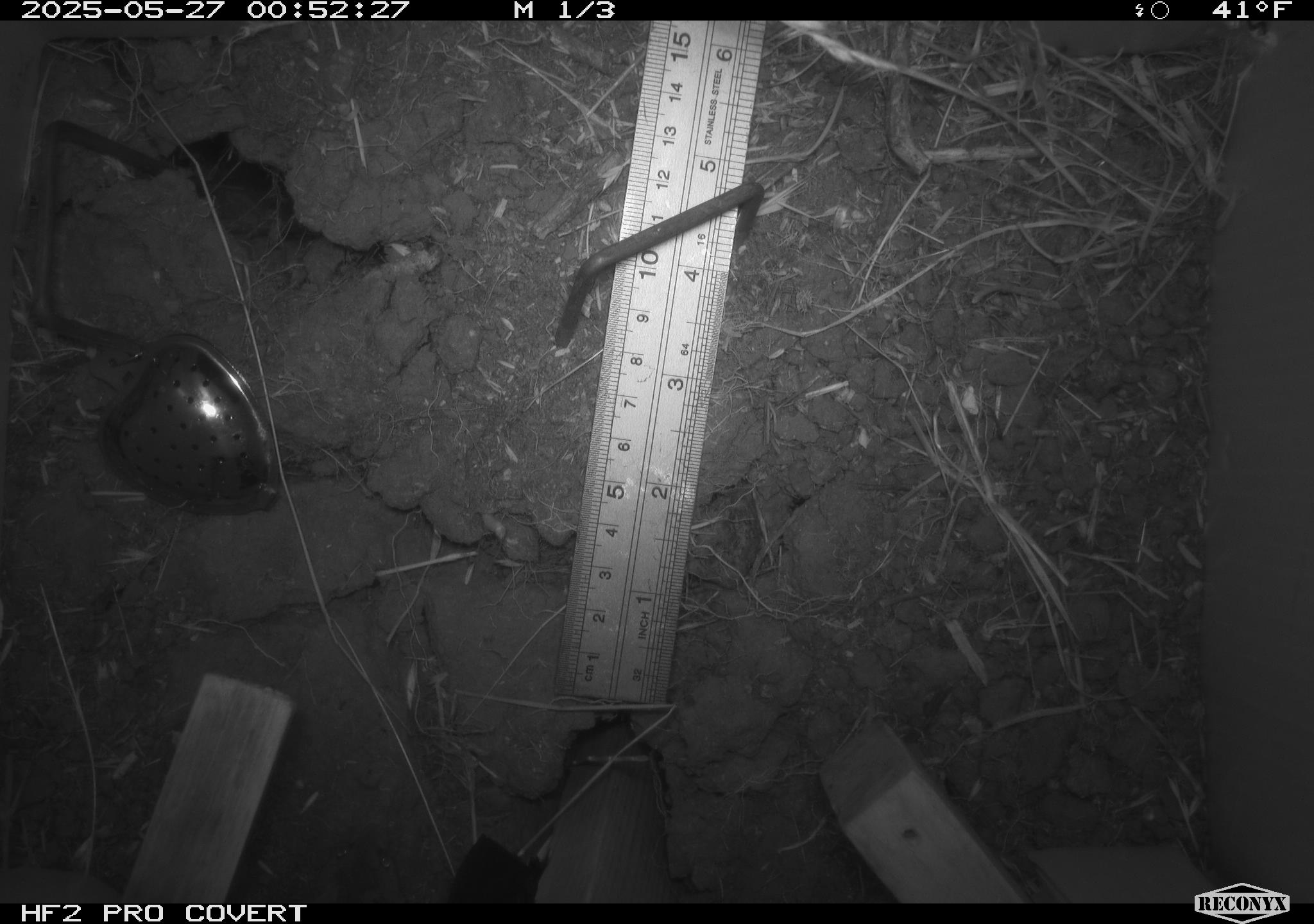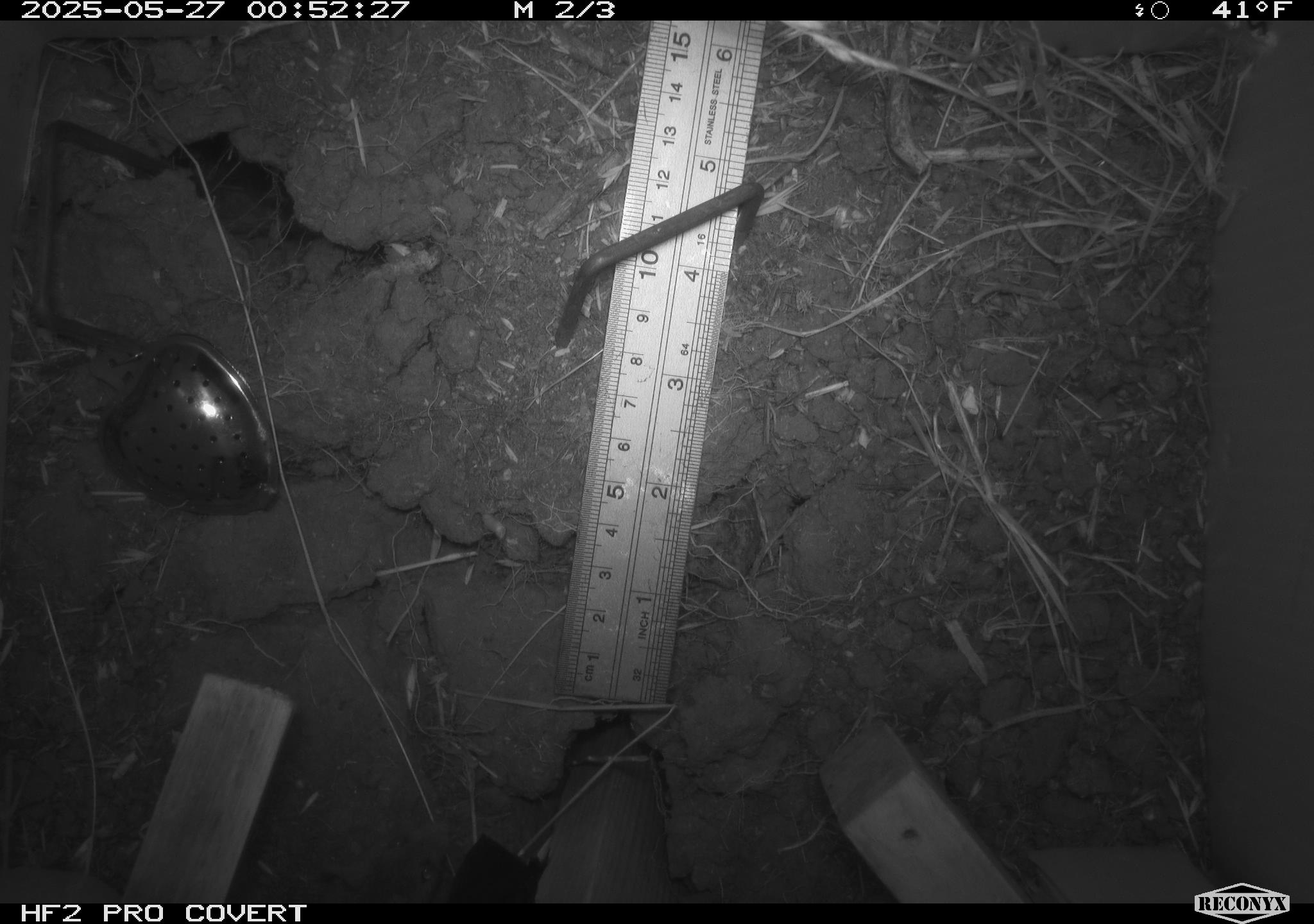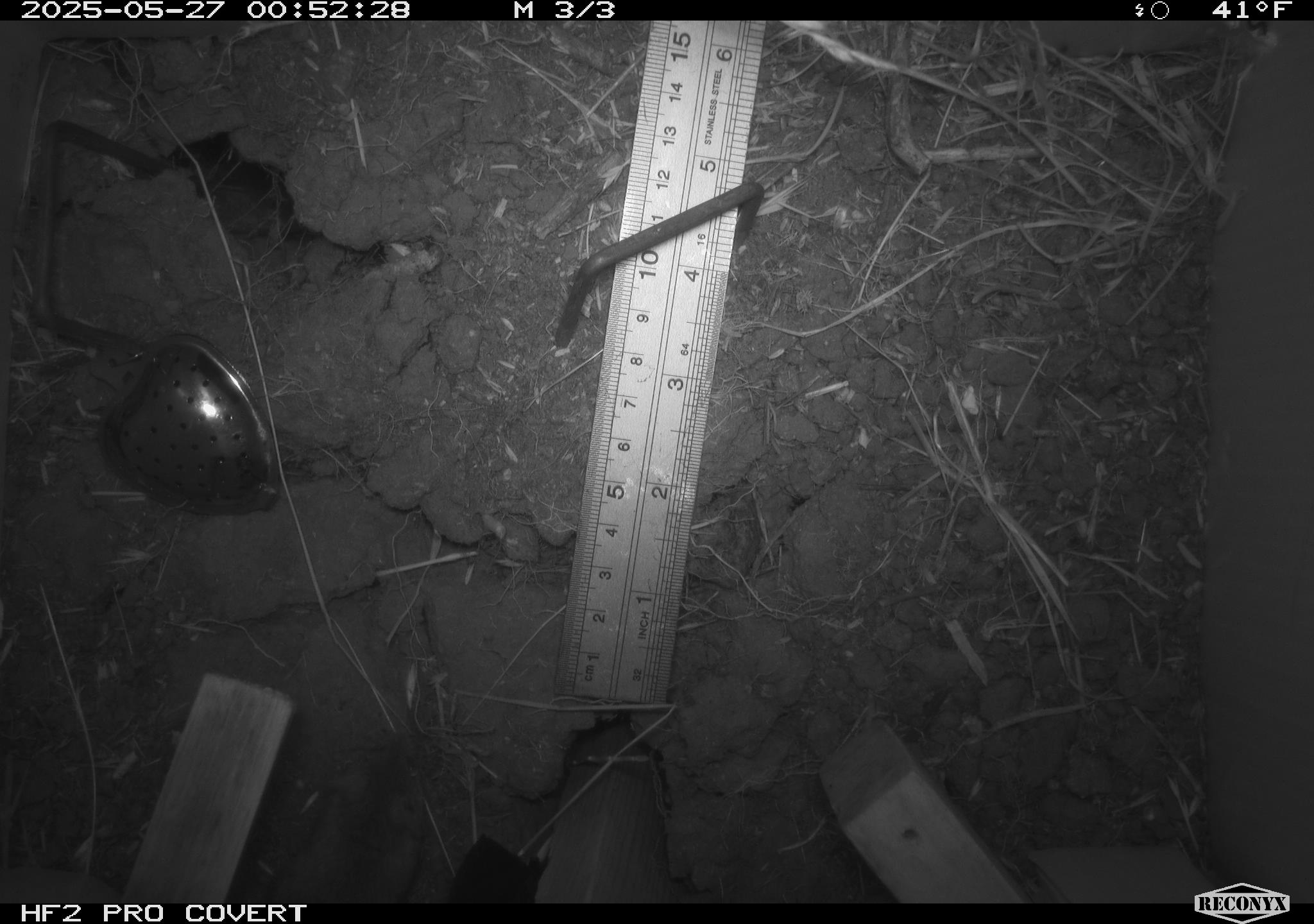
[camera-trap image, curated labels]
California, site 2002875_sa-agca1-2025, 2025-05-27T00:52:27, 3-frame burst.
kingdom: Animalia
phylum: Chordata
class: Mammalia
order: Rodentia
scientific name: Rodentia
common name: mouse species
Mouse species (Rodentia).